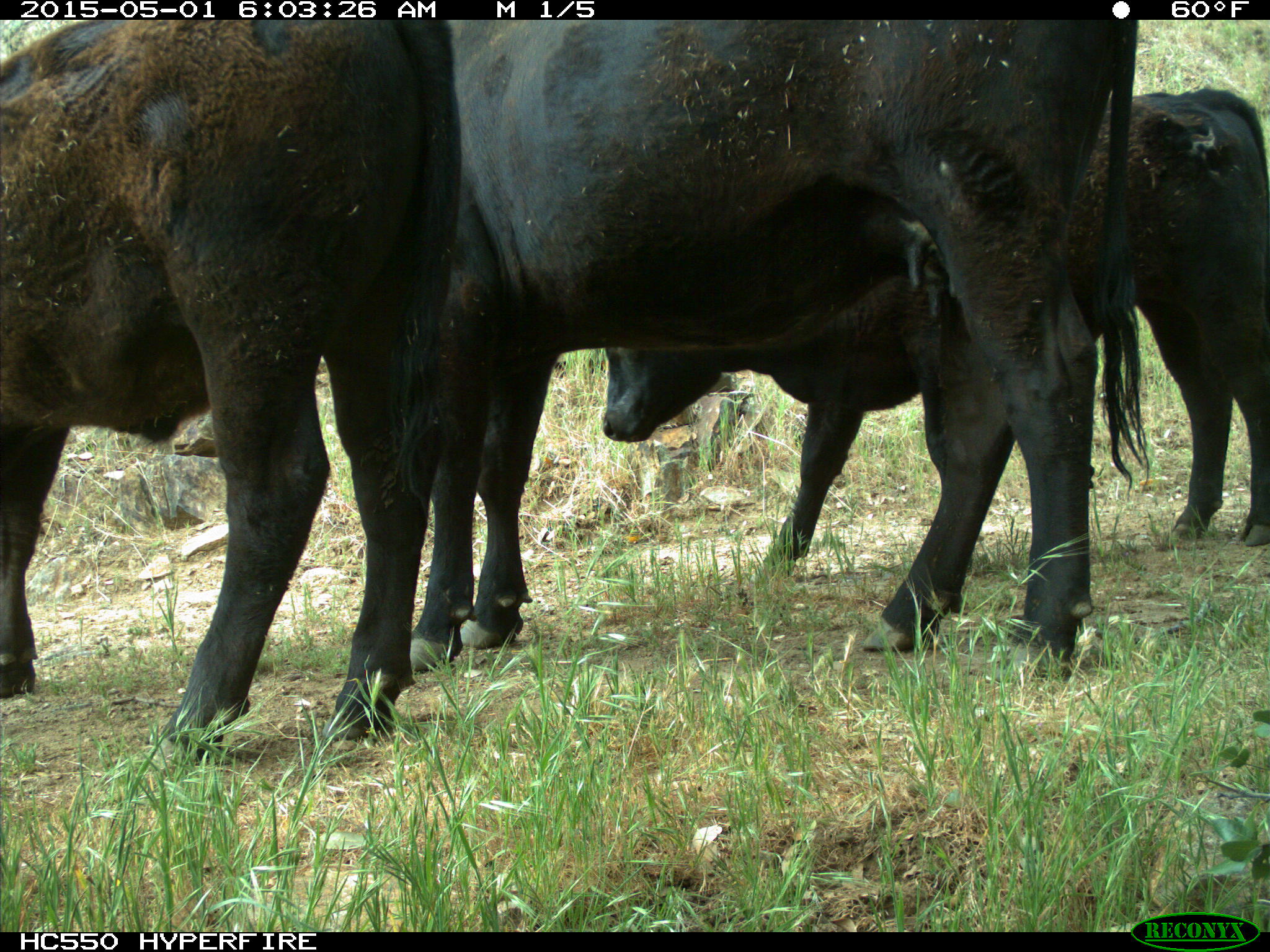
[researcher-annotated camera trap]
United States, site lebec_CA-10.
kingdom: Animalia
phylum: Chordata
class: Mammalia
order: Artiodactyla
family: Bovidae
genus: Bos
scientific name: Bos taurus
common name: domestic cow